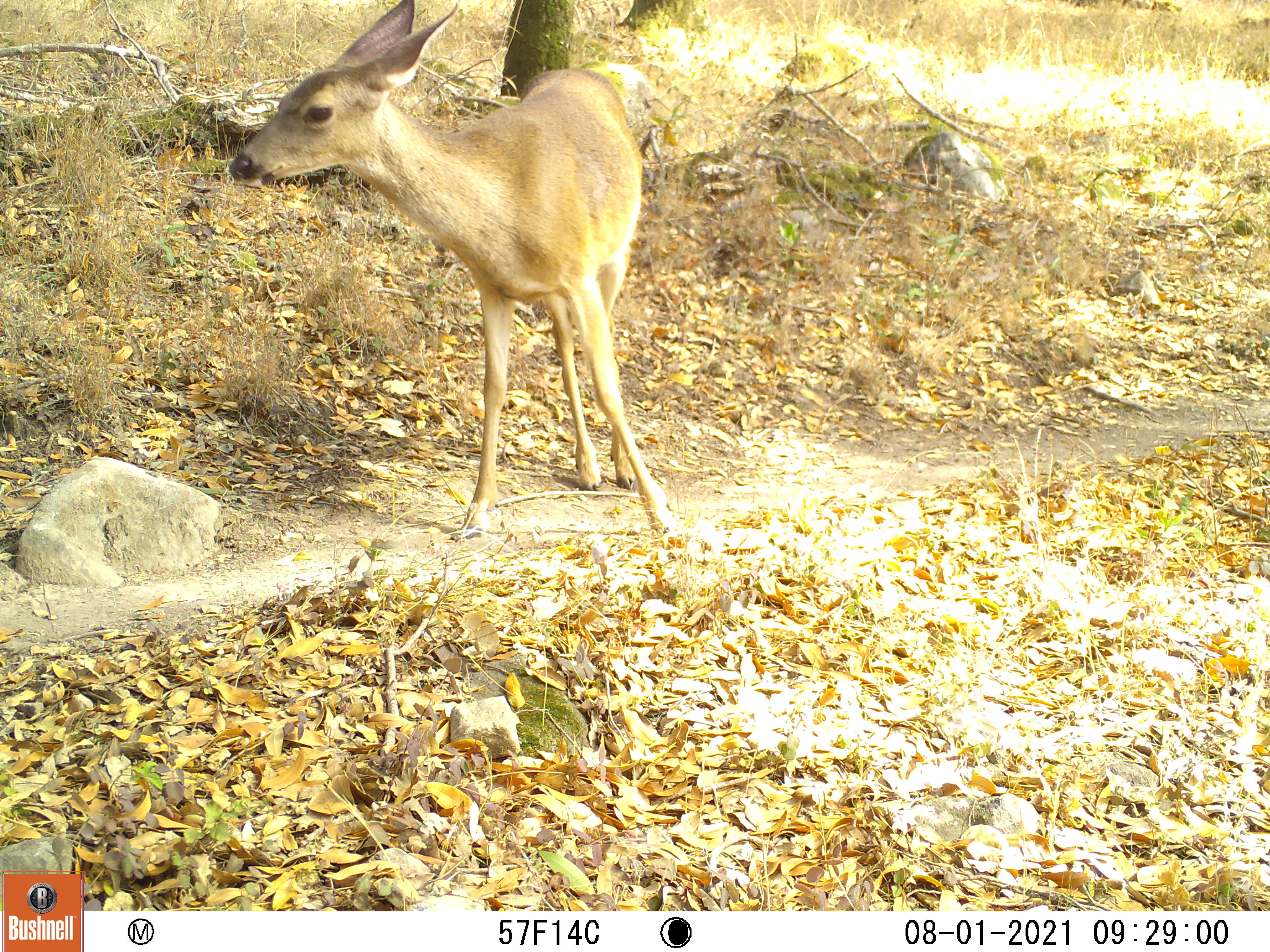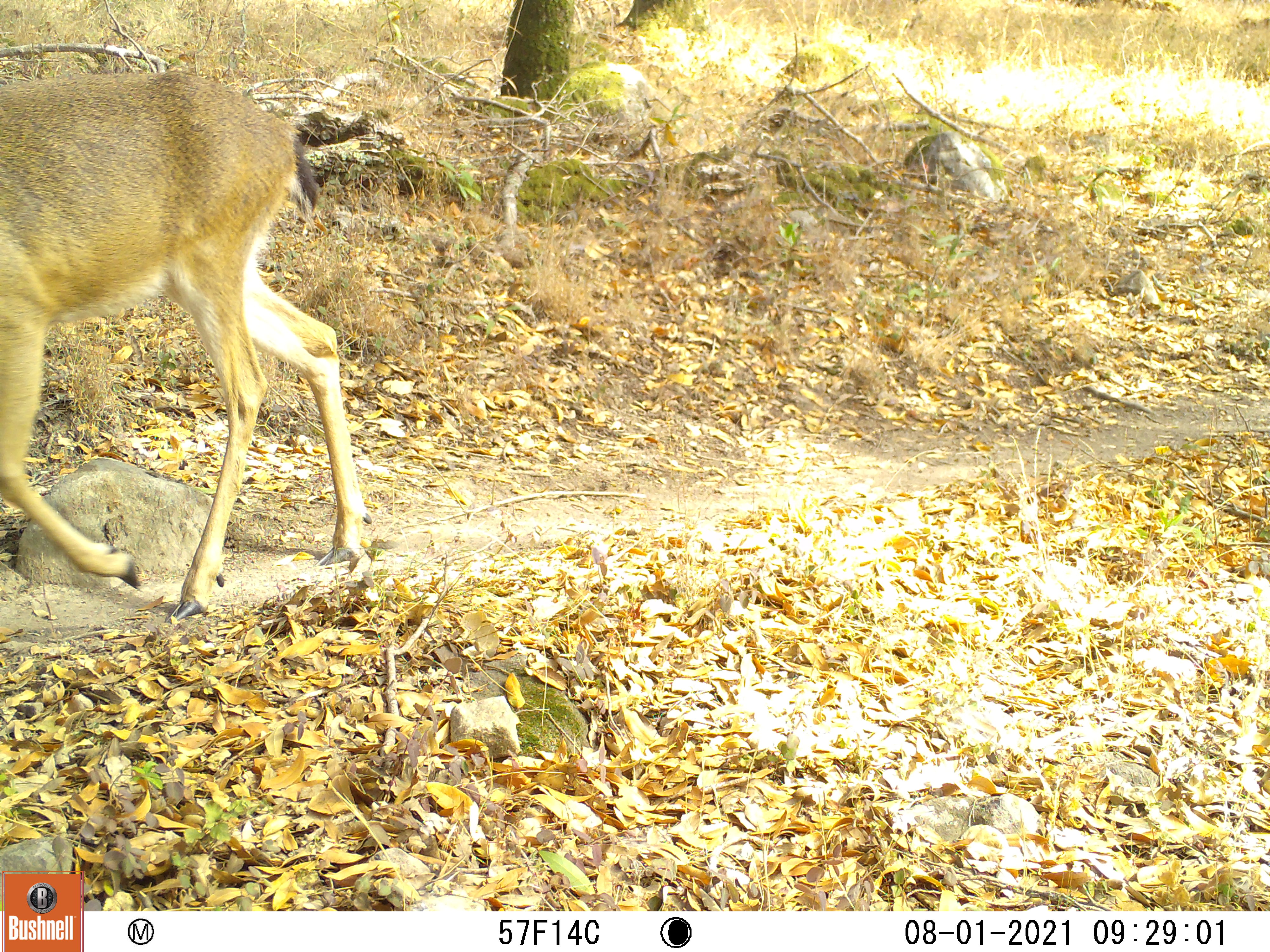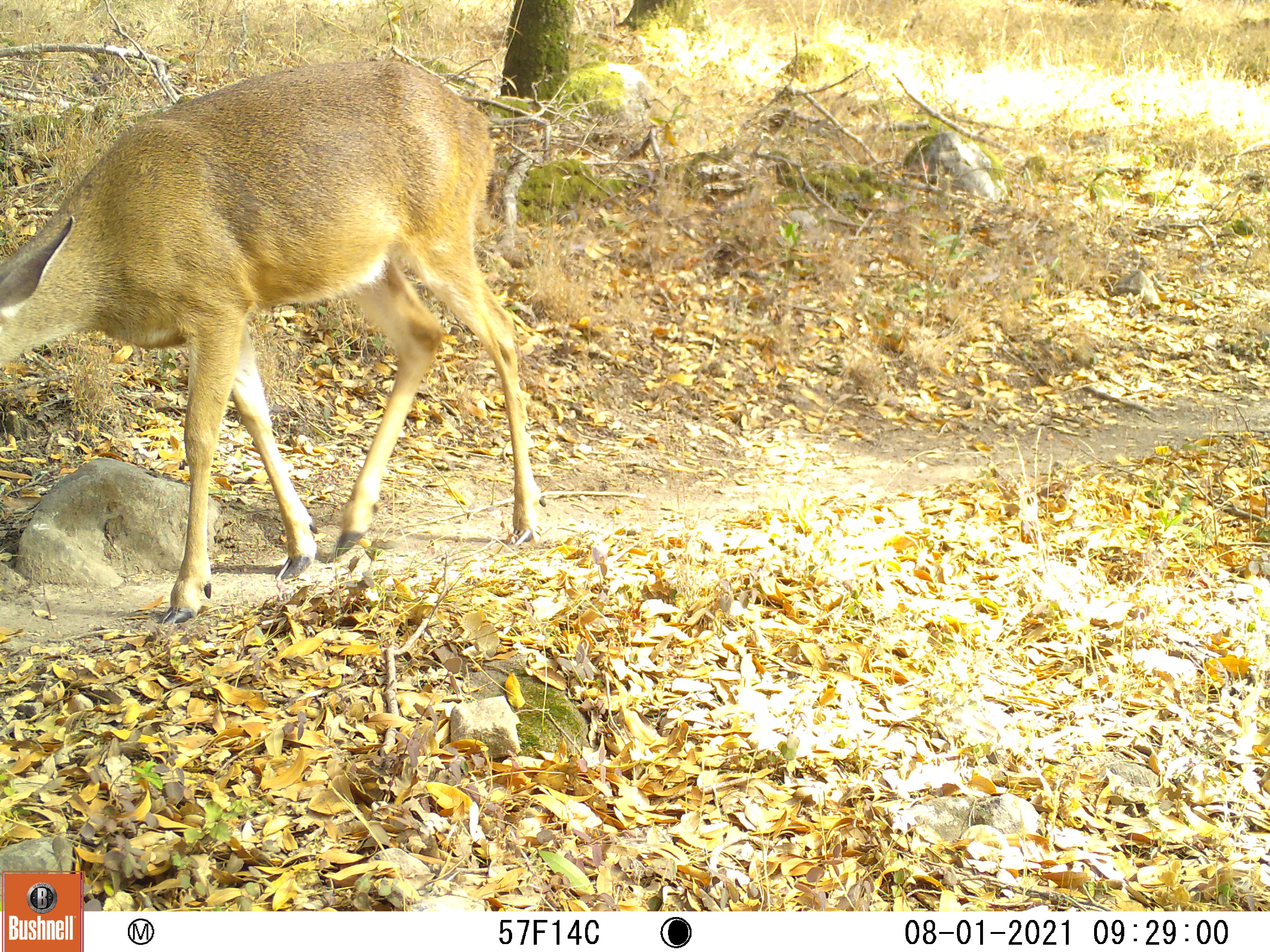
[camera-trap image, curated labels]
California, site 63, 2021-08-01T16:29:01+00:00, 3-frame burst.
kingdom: Animalia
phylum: Chordata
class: Mammalia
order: Artiodactyla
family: Cervidae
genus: Odocoileus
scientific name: Odocoileus hemionus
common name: mule deer